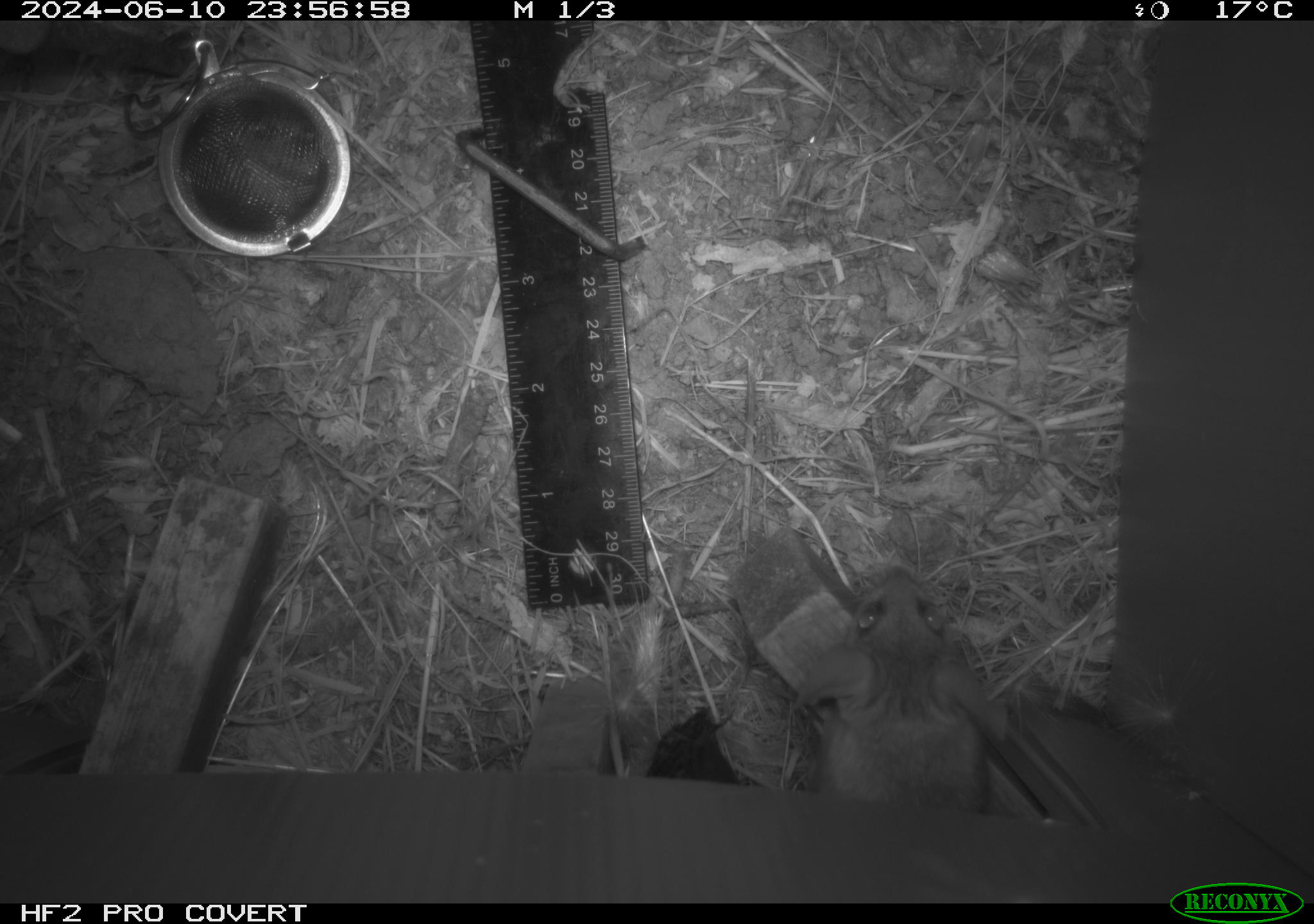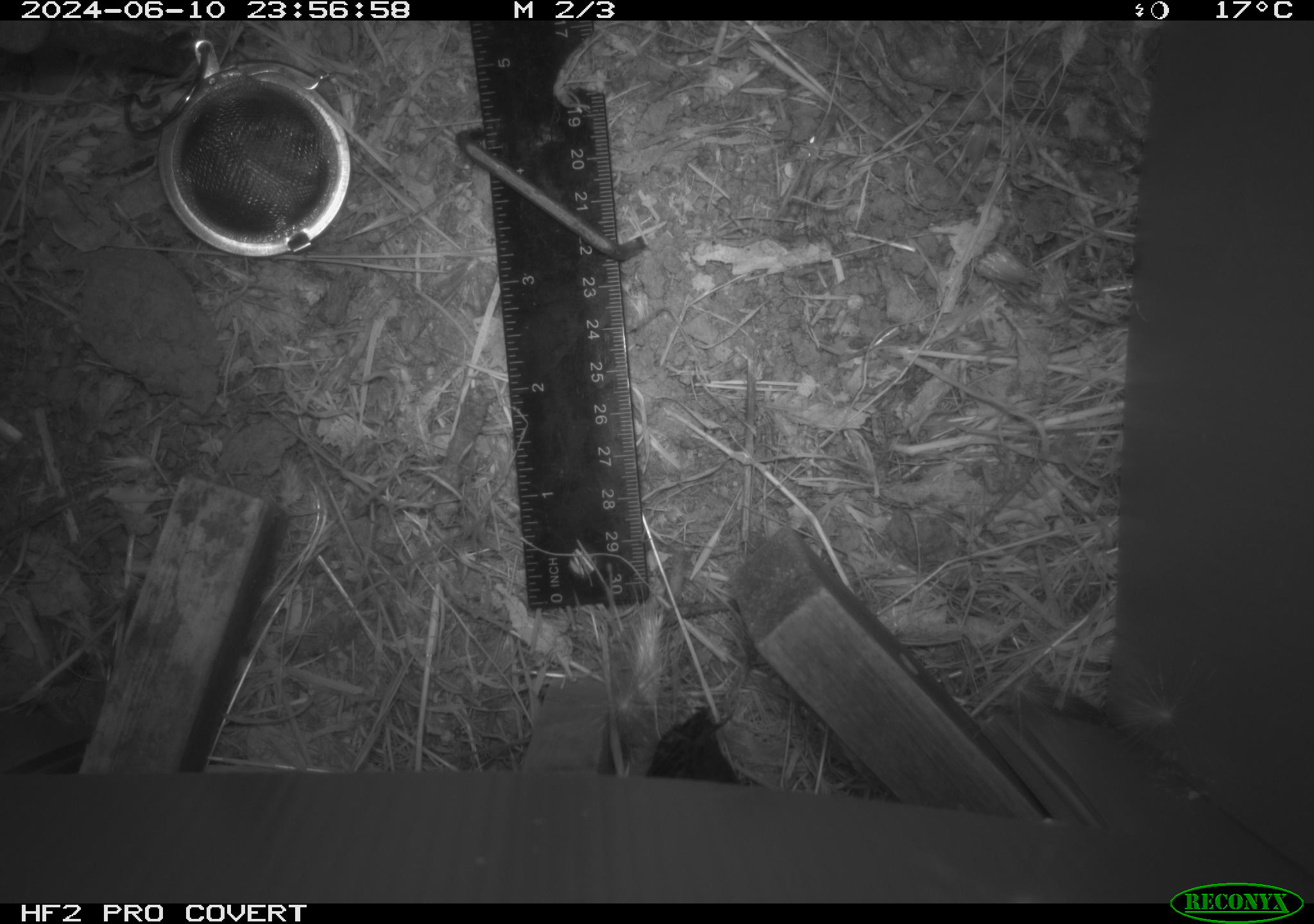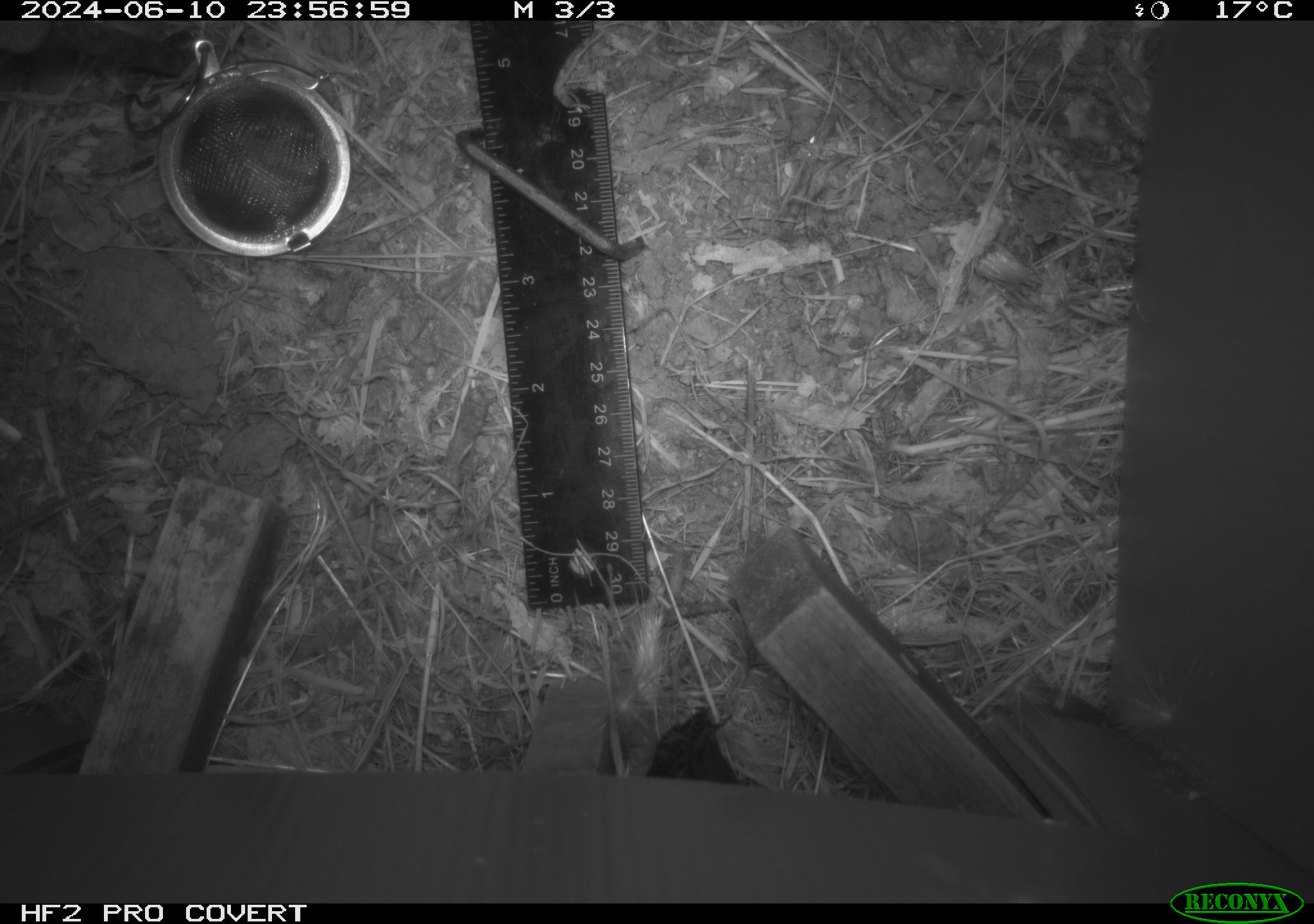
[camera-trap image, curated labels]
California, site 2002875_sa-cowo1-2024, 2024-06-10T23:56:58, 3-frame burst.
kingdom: Animalia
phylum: Chordata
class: Mammalia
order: Rodentia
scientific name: Rodentia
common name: rodent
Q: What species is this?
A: Rodent (Rodentia).